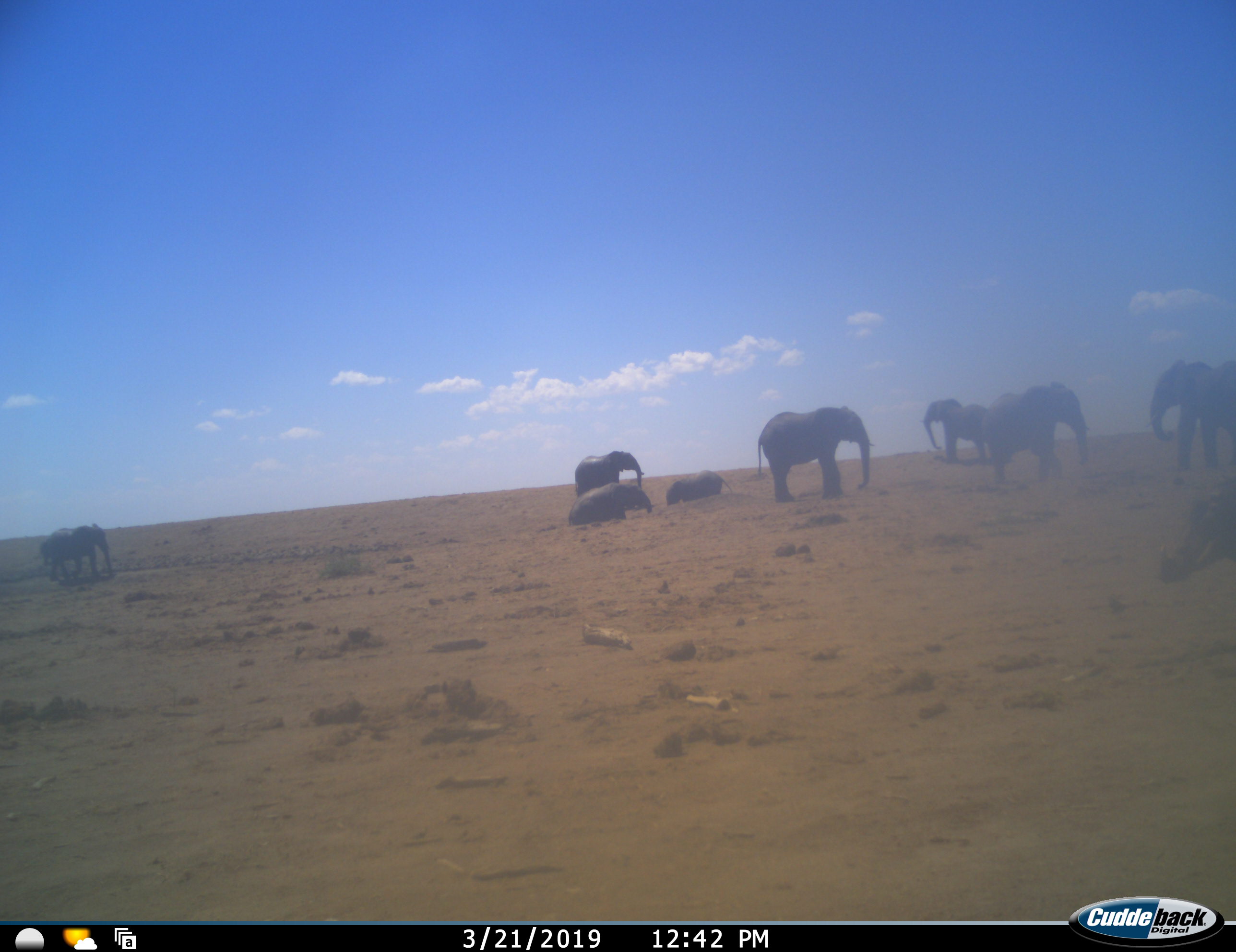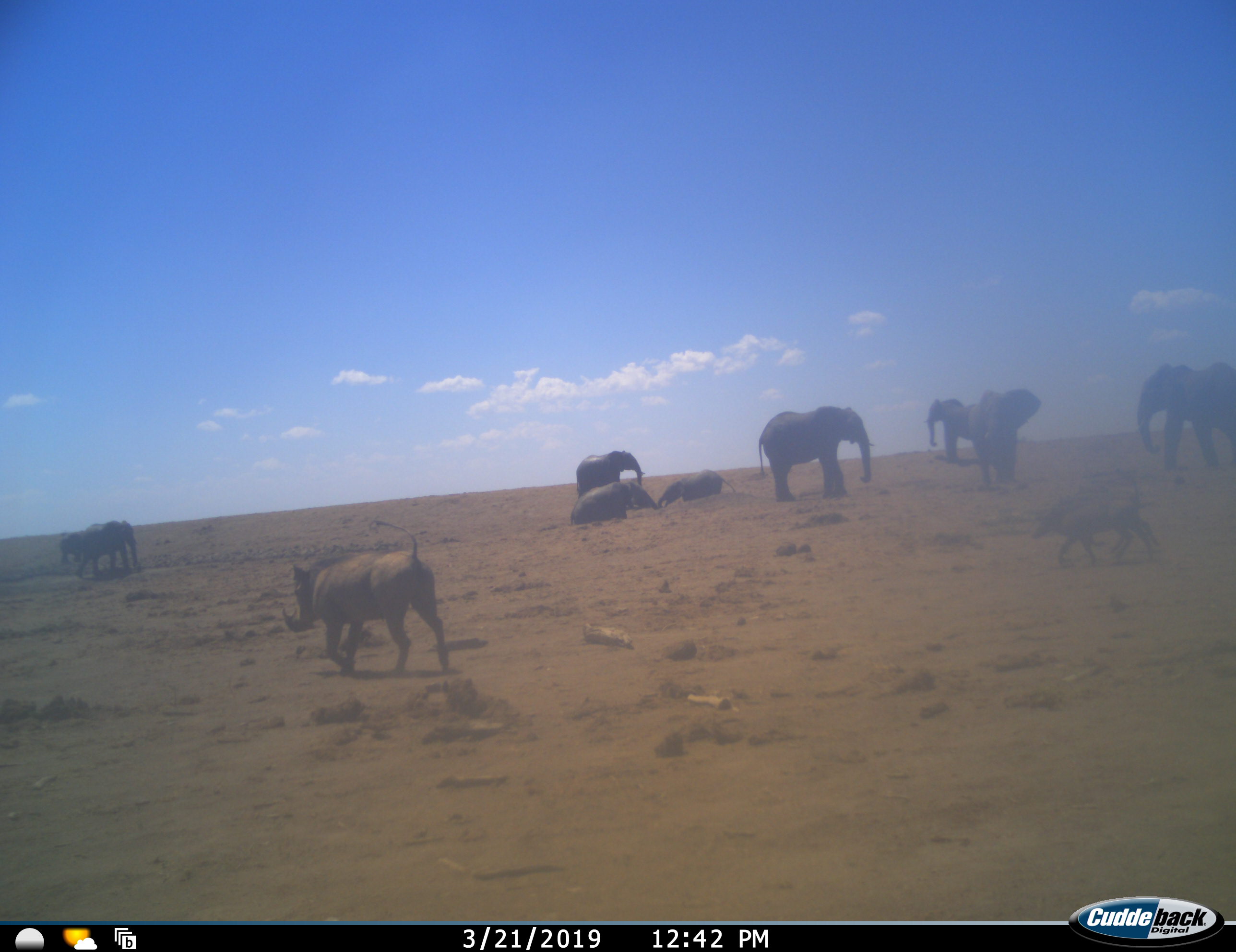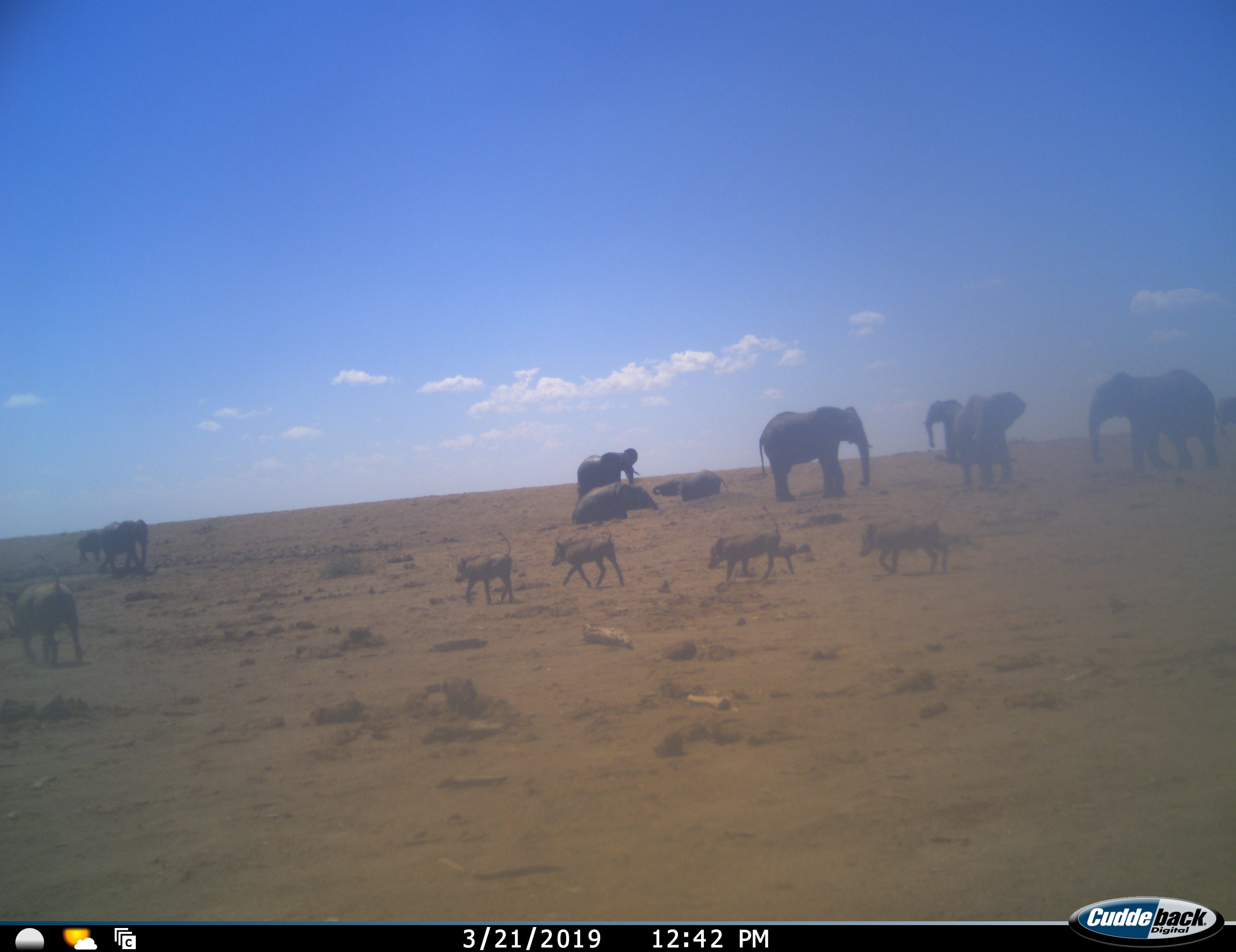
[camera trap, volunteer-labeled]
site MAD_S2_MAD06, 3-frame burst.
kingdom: Animalia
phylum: Chordata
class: Mammalia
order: Proboscidea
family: Elephantidae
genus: Loxodonta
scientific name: Loxodonta africana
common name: african bush elephant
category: elephant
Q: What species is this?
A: Elephant (african bush elephant) (Loxodonta africana).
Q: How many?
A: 8.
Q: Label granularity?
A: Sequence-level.